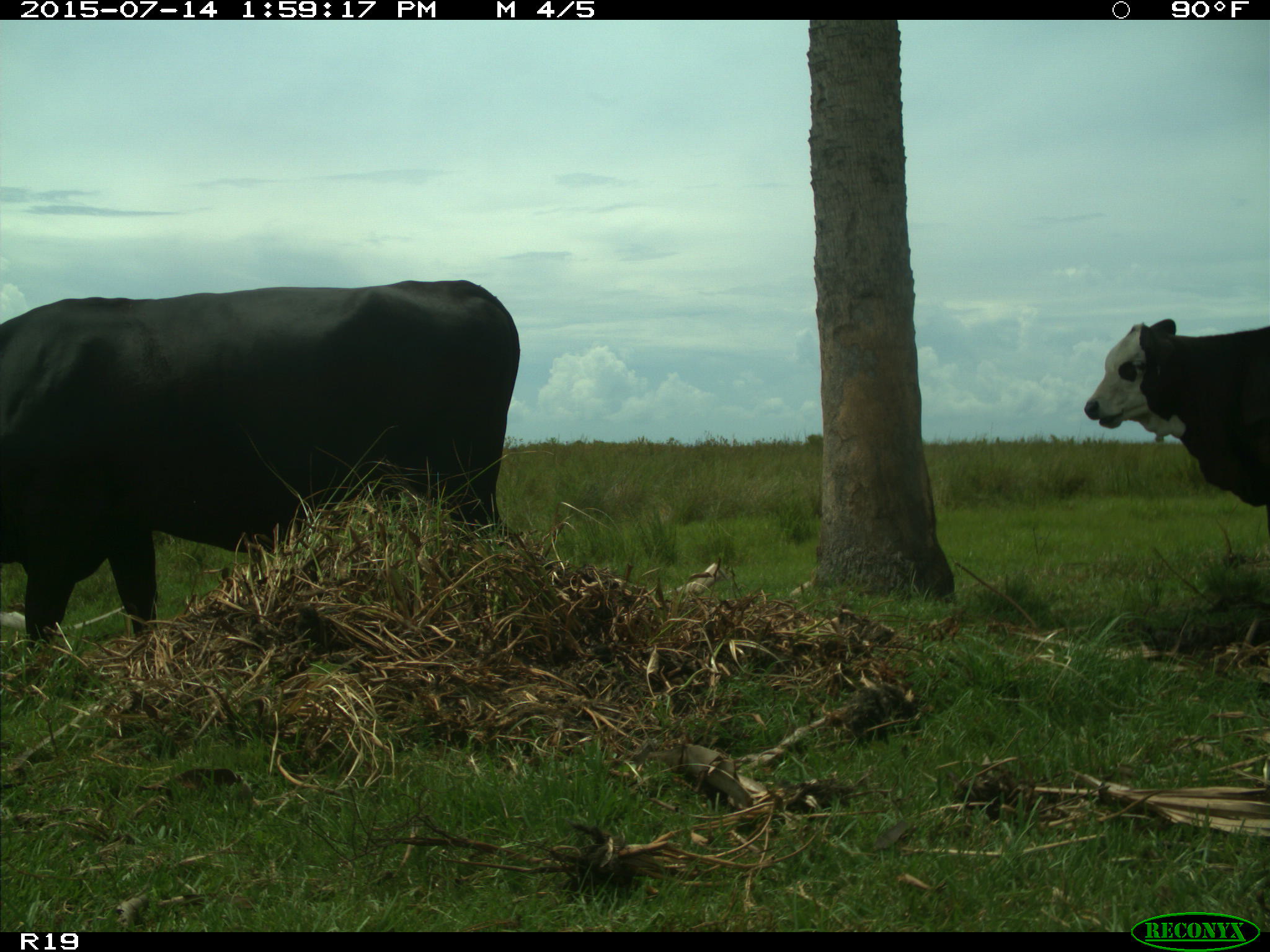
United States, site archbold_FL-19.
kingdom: Animalia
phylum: Chordata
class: Mammalia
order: Artiodactyla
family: Bovidae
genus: Bos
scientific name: Bos taurus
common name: domestic cow